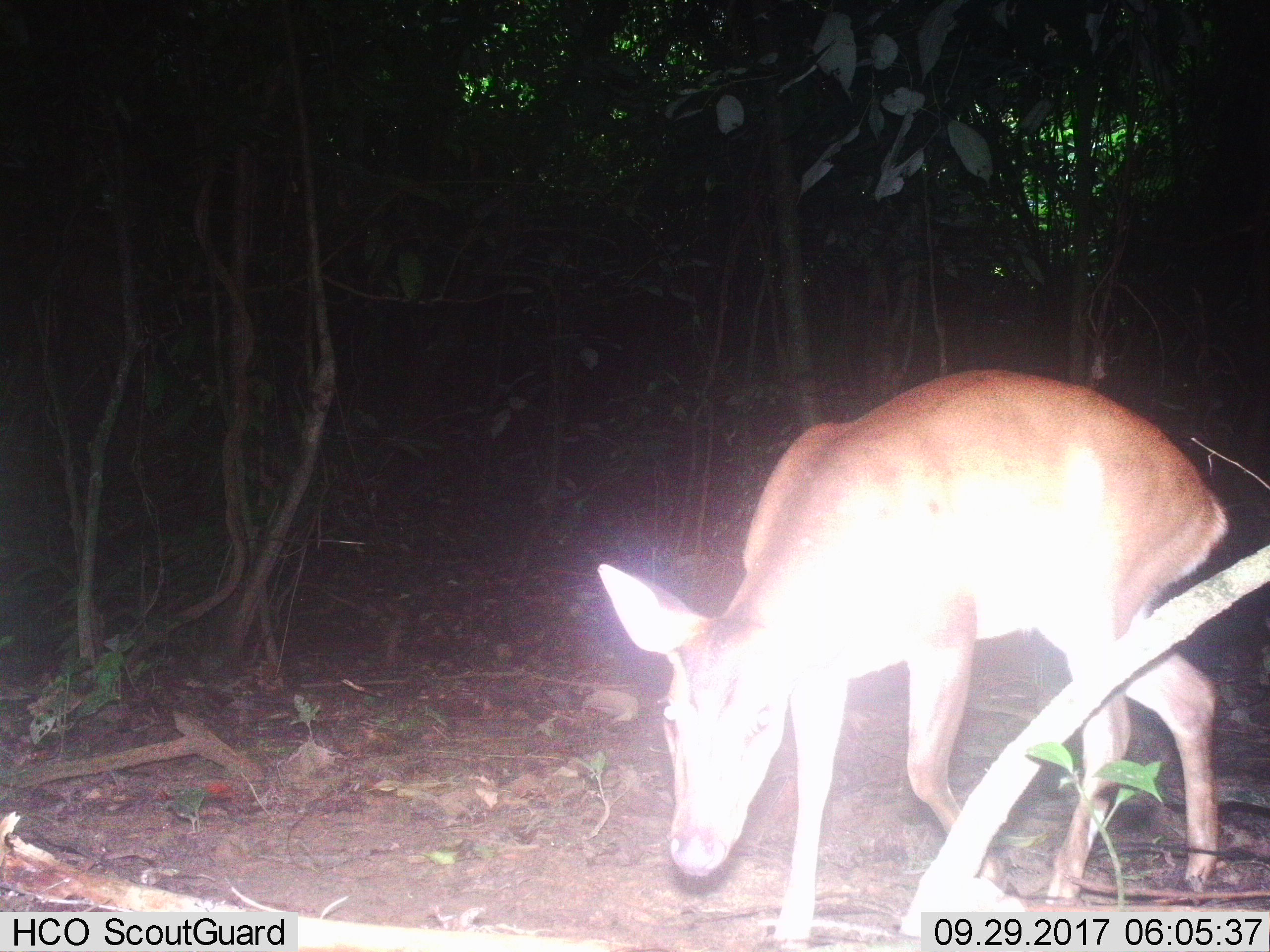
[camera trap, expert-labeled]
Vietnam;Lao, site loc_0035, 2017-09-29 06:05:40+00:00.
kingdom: Animalia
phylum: Chordata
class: Mammalia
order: Artiodactyla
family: Cervidae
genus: Muntiacus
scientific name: Muntiacus vuquangensis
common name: large-antlered muntjac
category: large antlered muntjac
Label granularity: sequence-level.